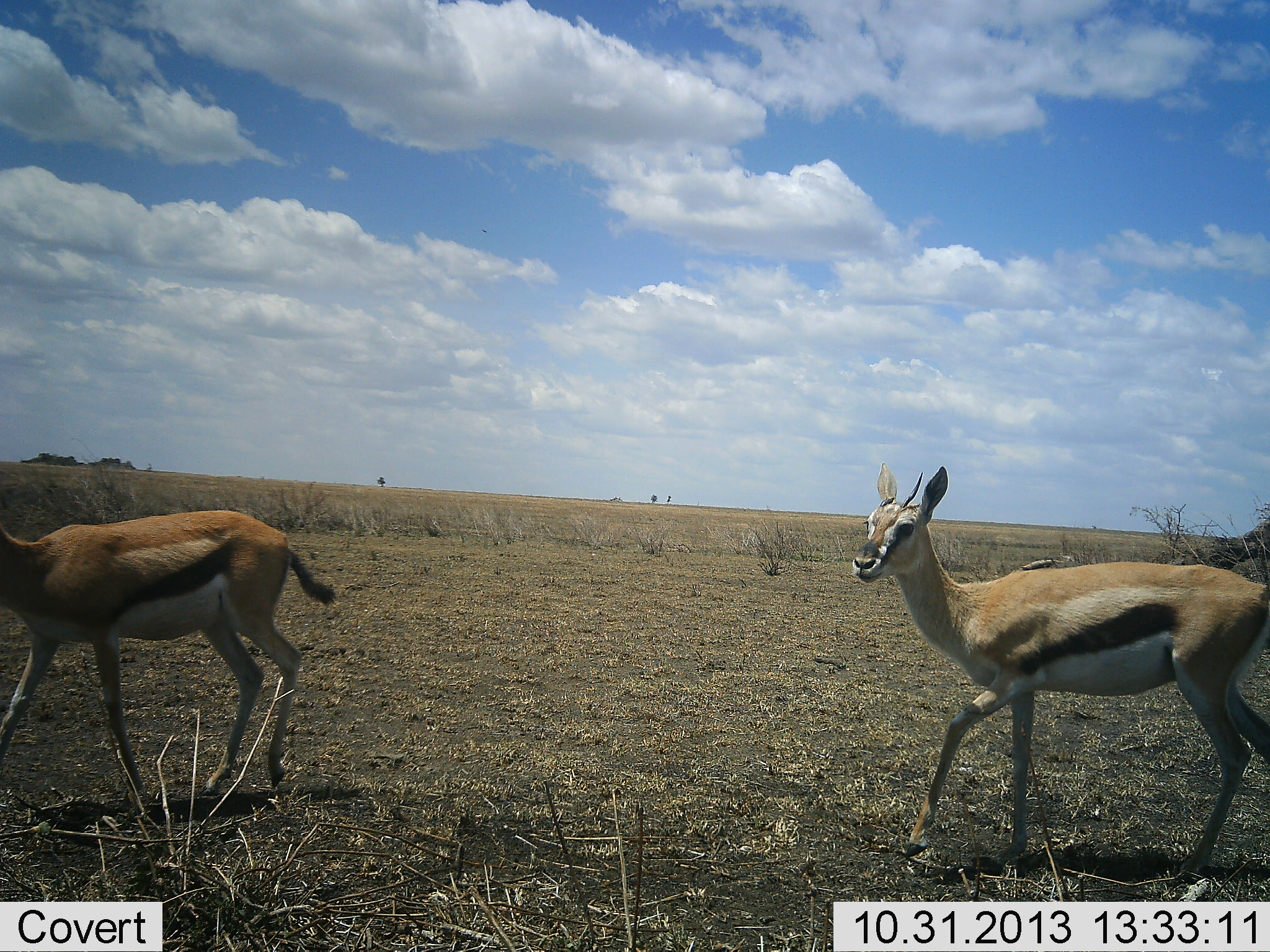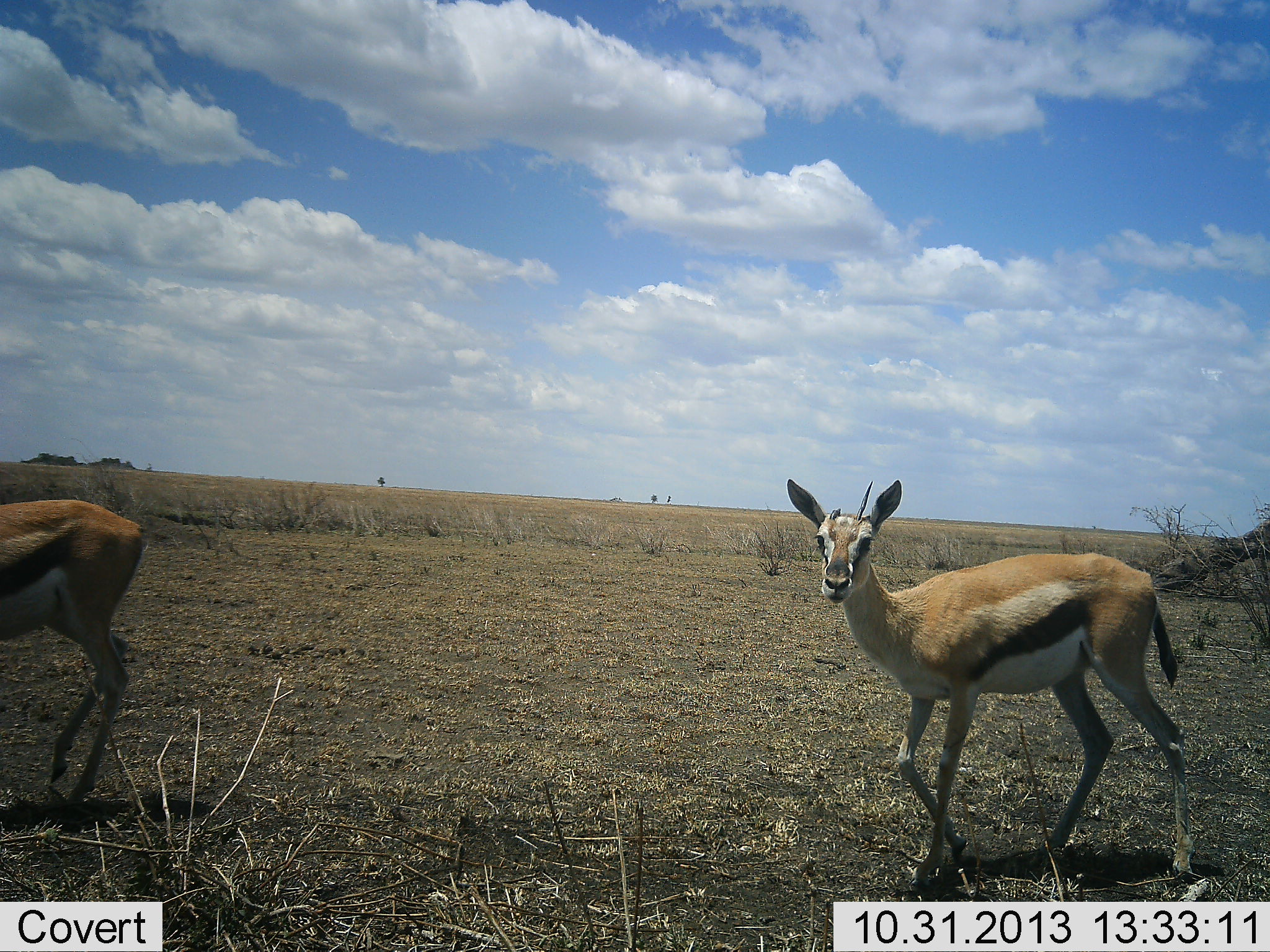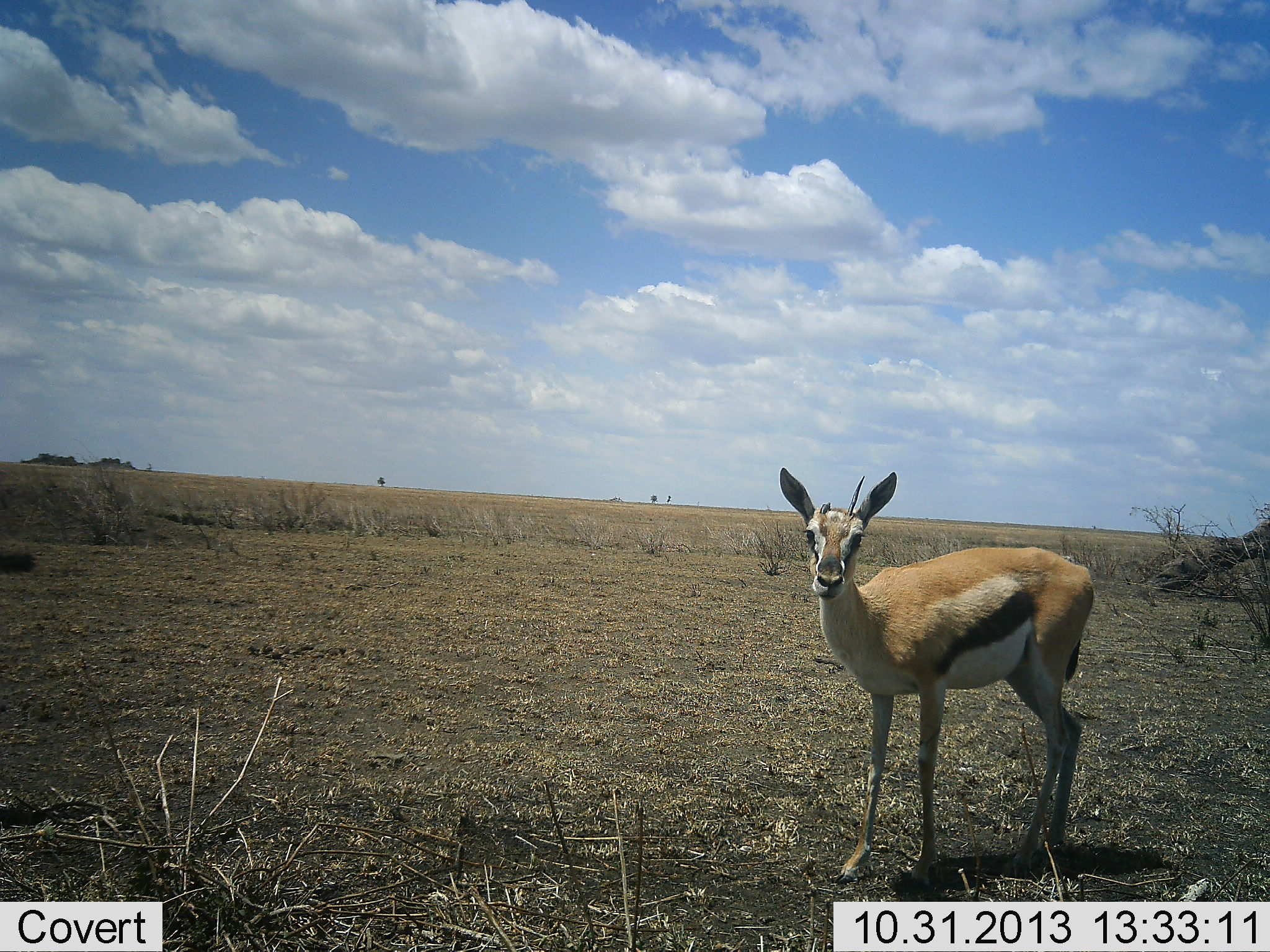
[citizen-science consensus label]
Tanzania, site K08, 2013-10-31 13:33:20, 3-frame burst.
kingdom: Animalia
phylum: Chordata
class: Mammalia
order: Artiodactyla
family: Bovidae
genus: Eudorcas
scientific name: Eudorcas thomsonii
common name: thomson's gazelle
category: gazellethomsons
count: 2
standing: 10%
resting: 0%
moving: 90%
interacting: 0%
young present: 0%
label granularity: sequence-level